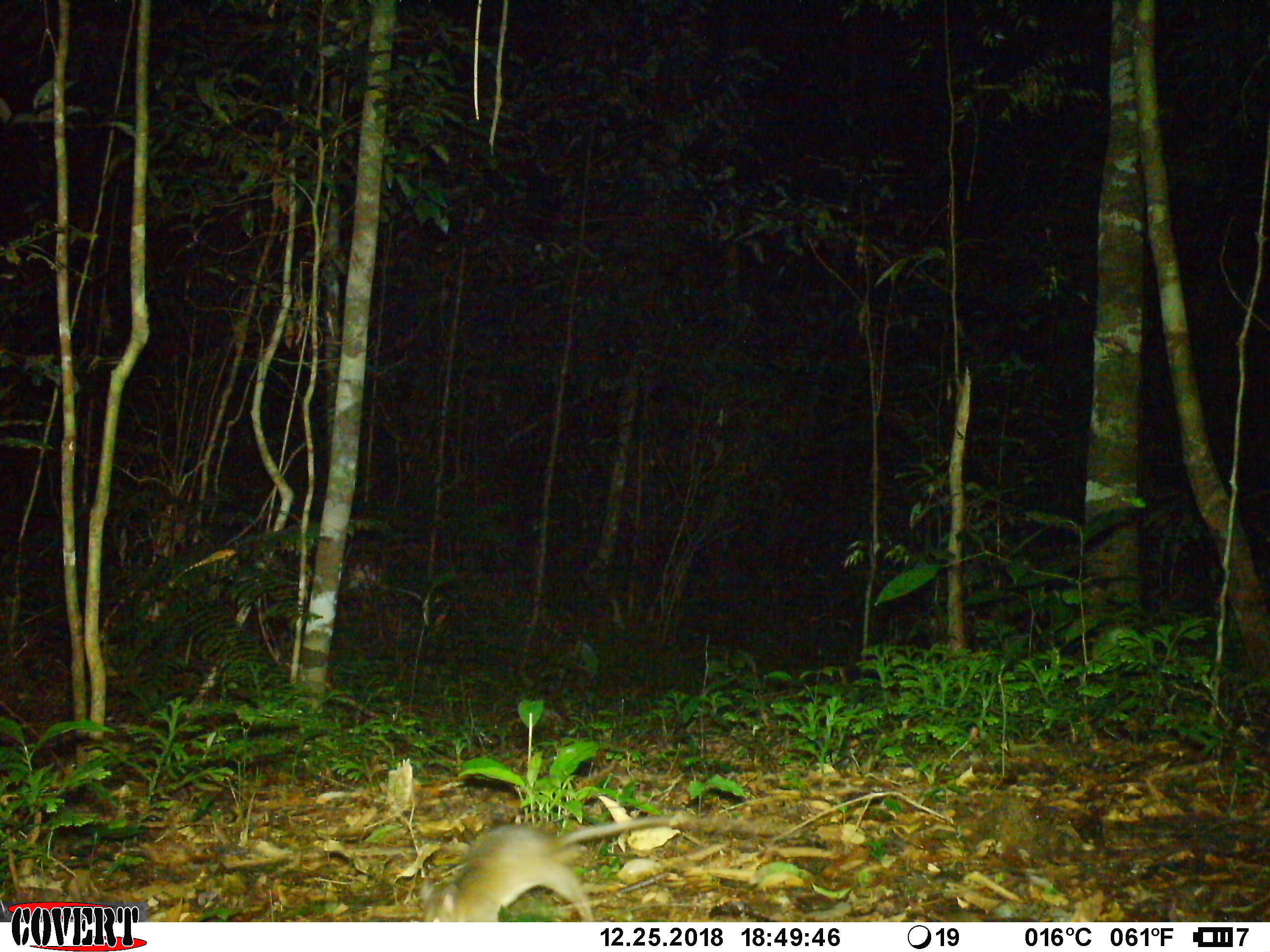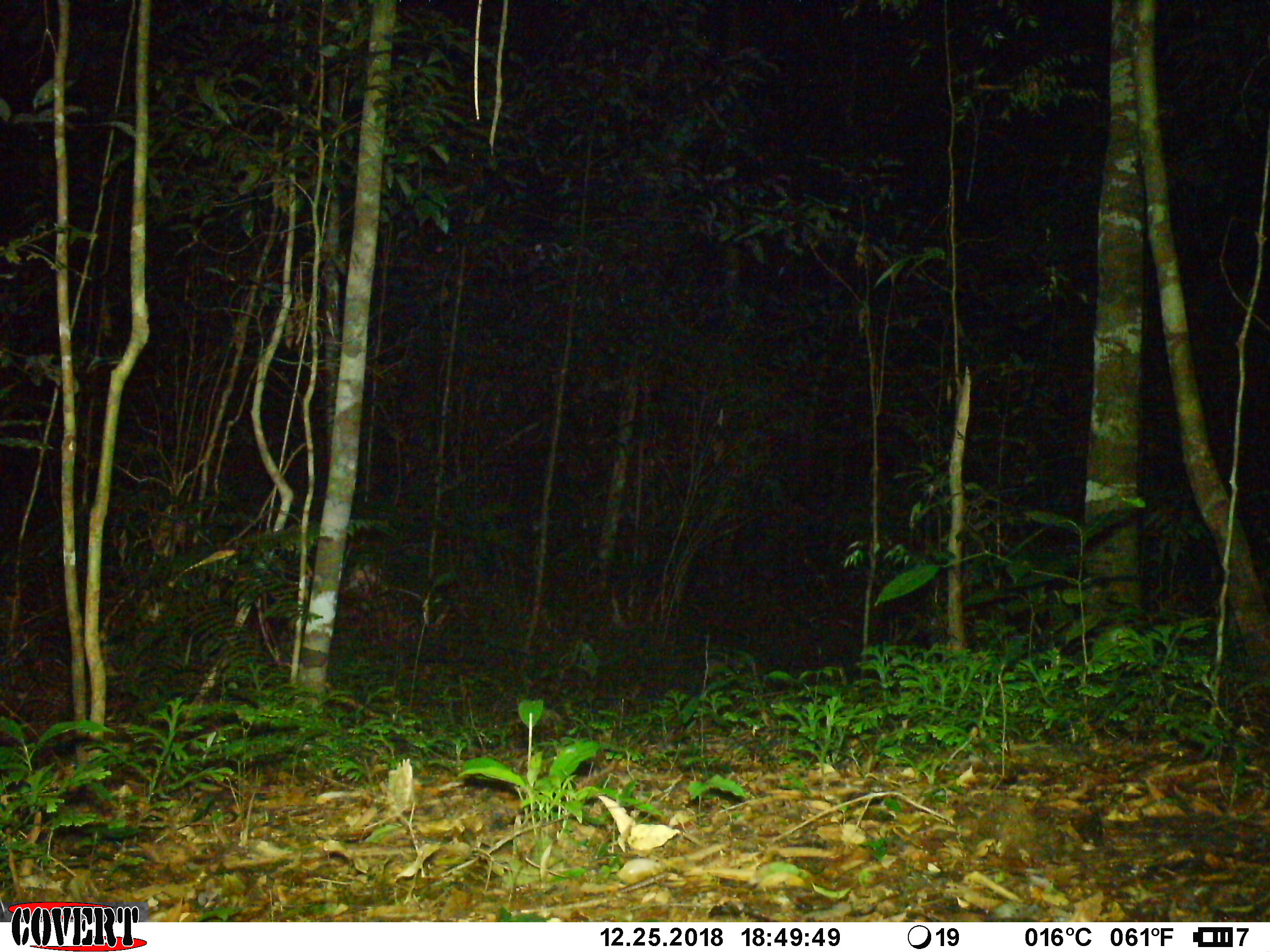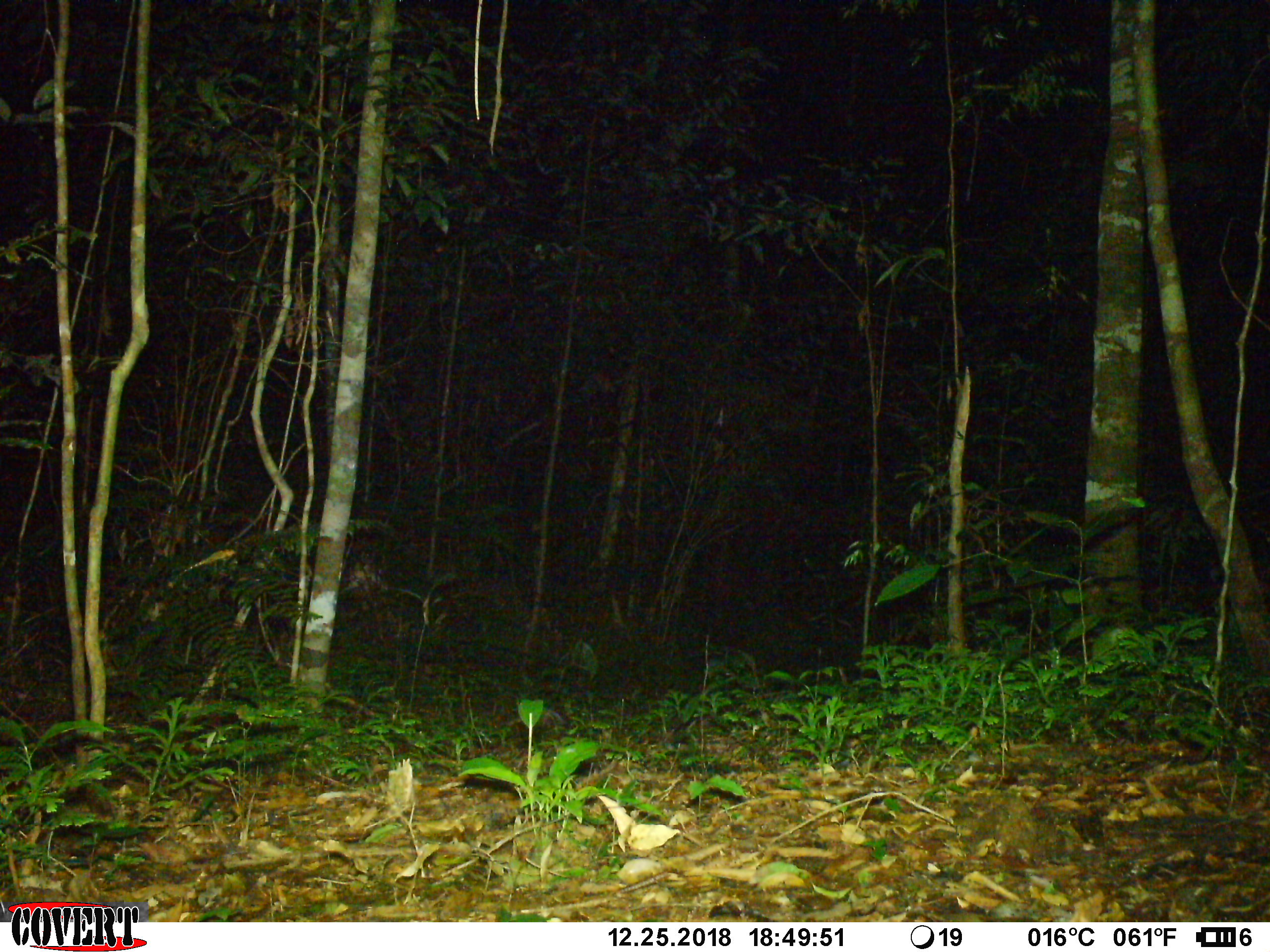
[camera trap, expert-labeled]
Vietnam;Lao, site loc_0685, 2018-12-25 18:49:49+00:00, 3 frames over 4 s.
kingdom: Animalia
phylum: Chordata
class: Mammalia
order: Rodentia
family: Muridae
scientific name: Muridae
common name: old-world mice and rats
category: unidentified murid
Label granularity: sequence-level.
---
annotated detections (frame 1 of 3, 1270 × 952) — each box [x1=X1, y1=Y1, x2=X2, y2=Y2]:
unidentified murid: [x1=418, y1=814, x2=685, y2=921]